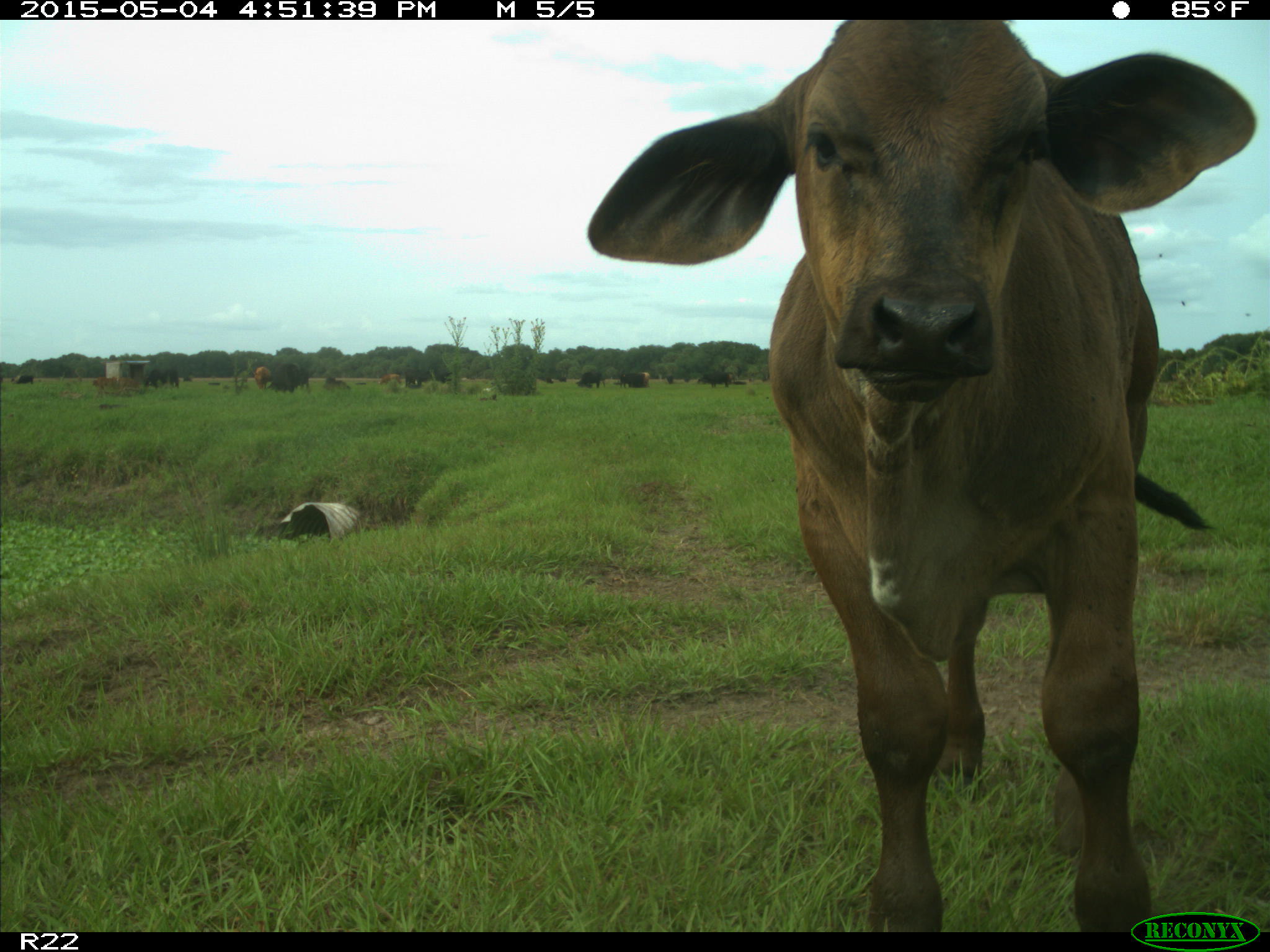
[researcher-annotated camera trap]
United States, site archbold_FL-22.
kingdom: Animalia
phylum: Chordata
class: Mammalia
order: Artiodactyla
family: Bovidae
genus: Bos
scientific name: Bos taurus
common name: domestic cow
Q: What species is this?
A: Bos taurus (domestic cow).